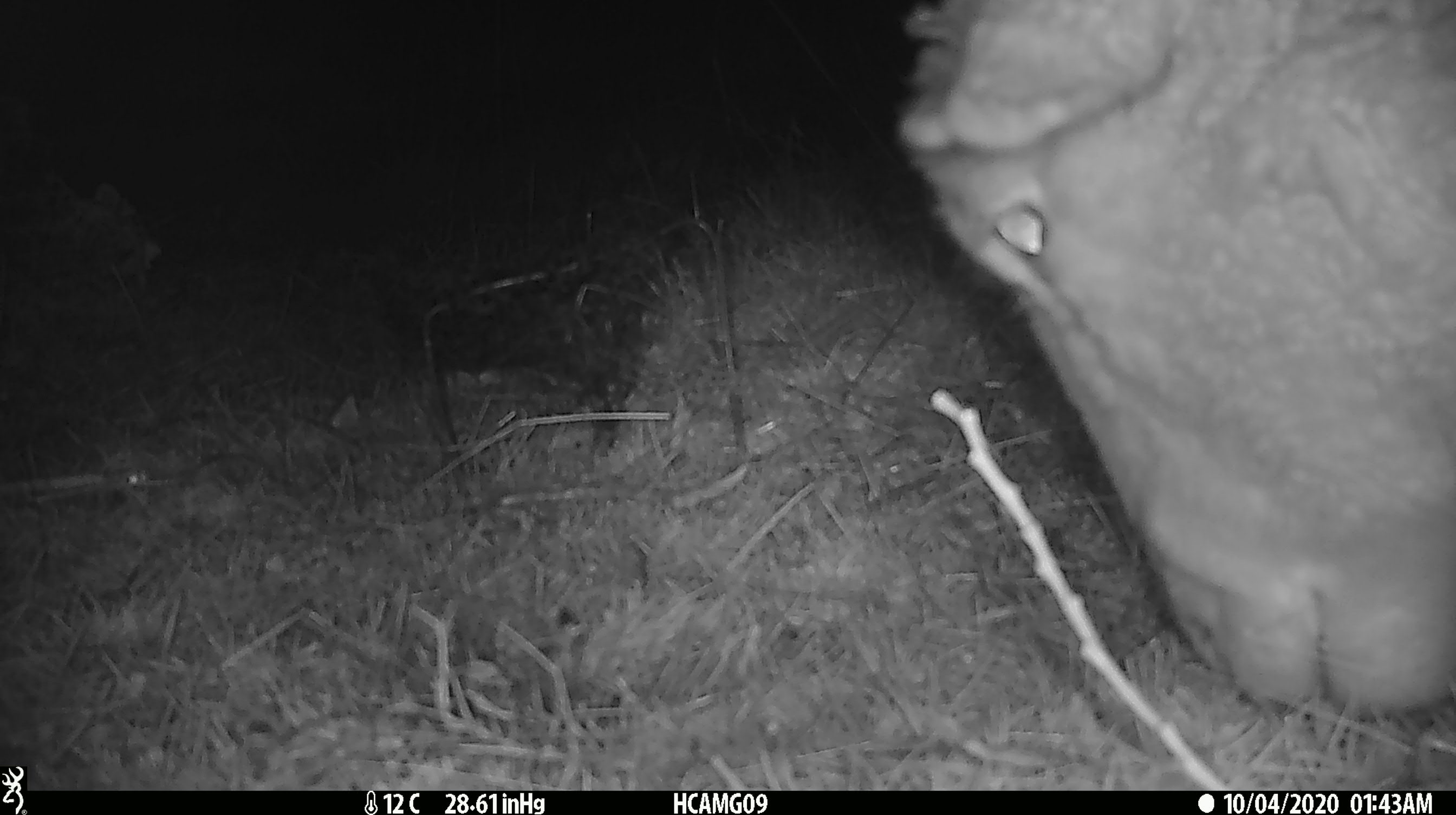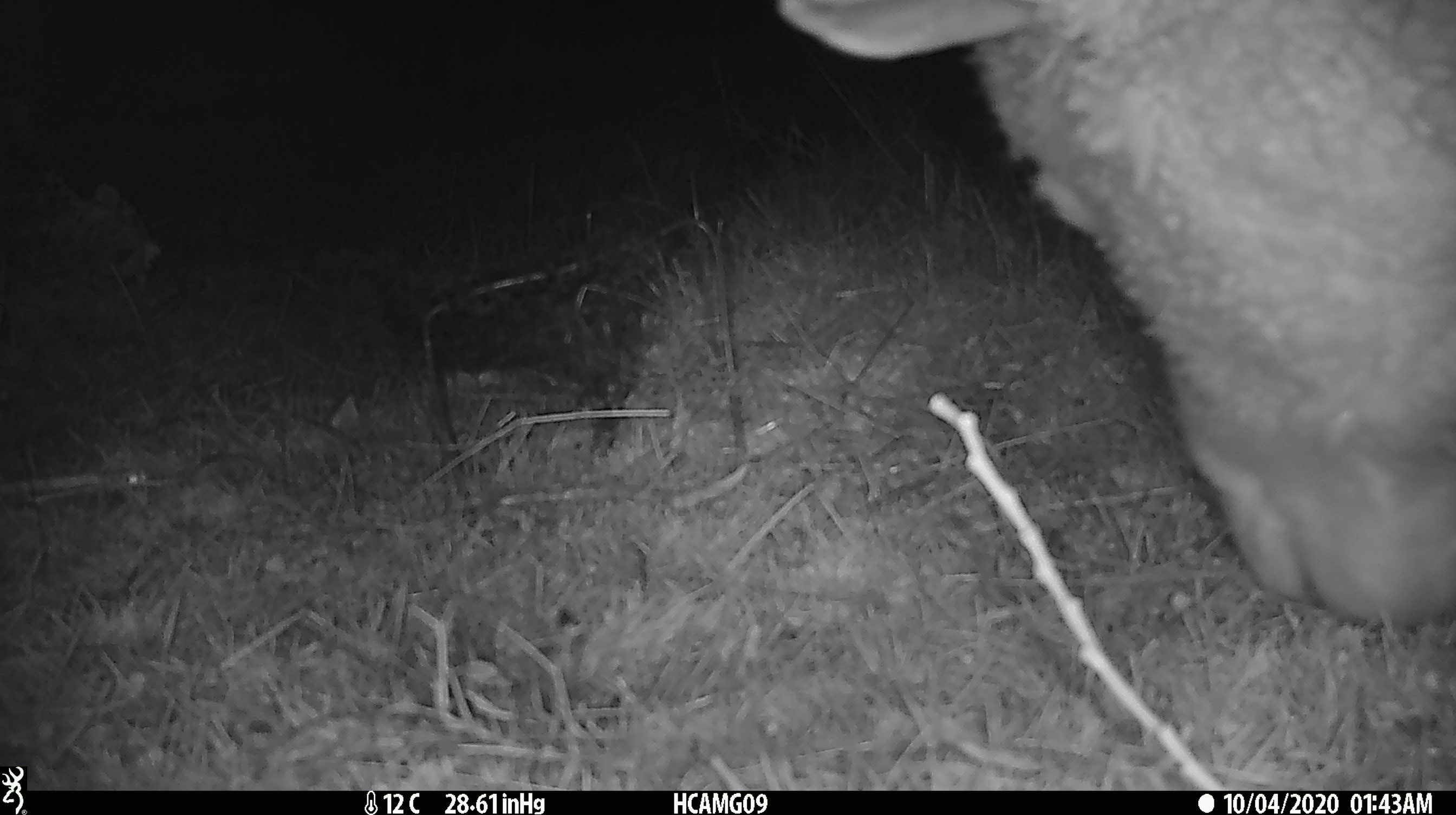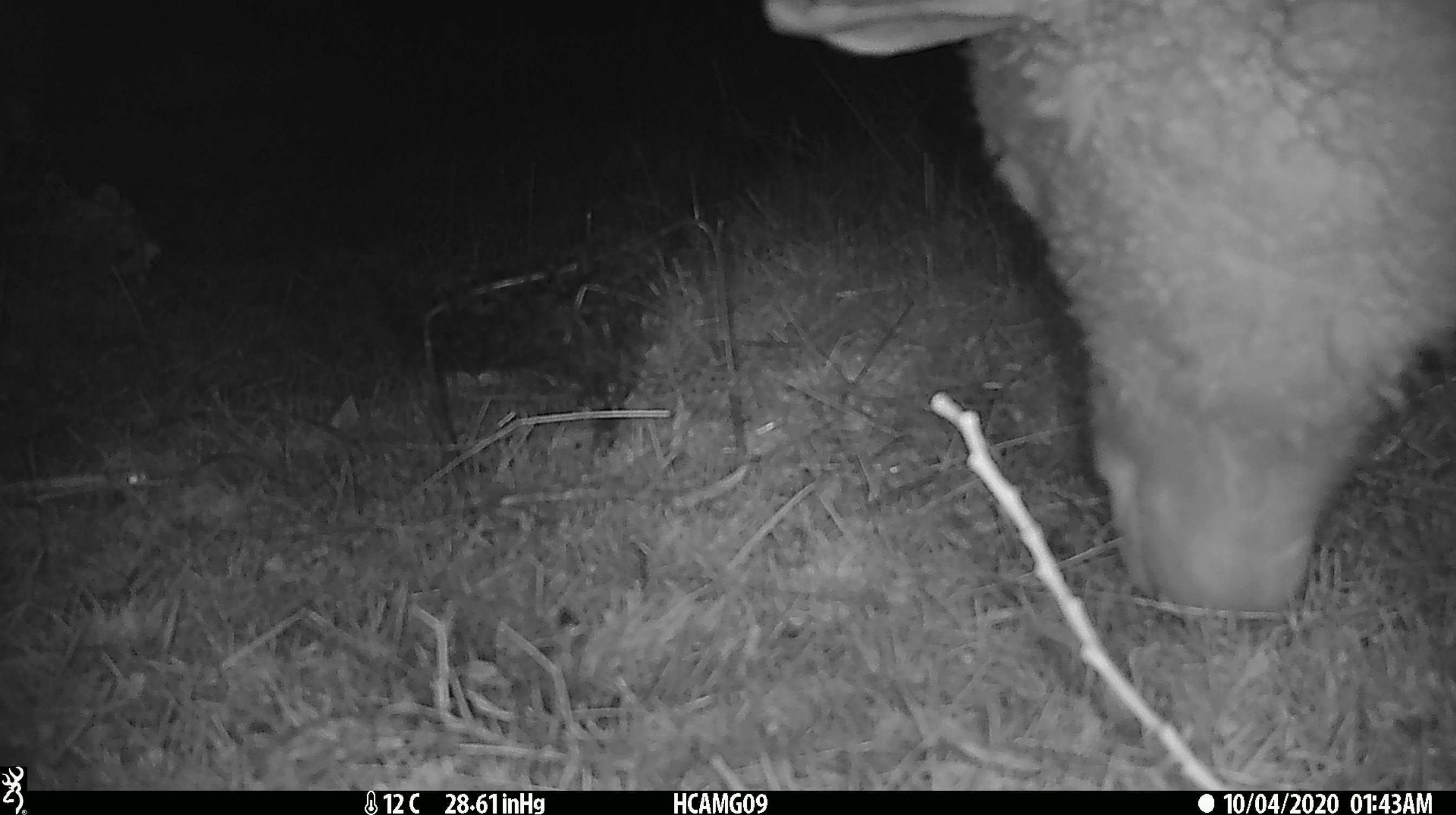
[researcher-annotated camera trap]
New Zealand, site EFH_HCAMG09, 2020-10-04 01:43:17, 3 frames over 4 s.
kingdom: Animalia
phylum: Chordata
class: Mammalia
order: Artiodactyla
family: Bovidae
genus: Ovis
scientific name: Ovis aries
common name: domestic sheep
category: sheep